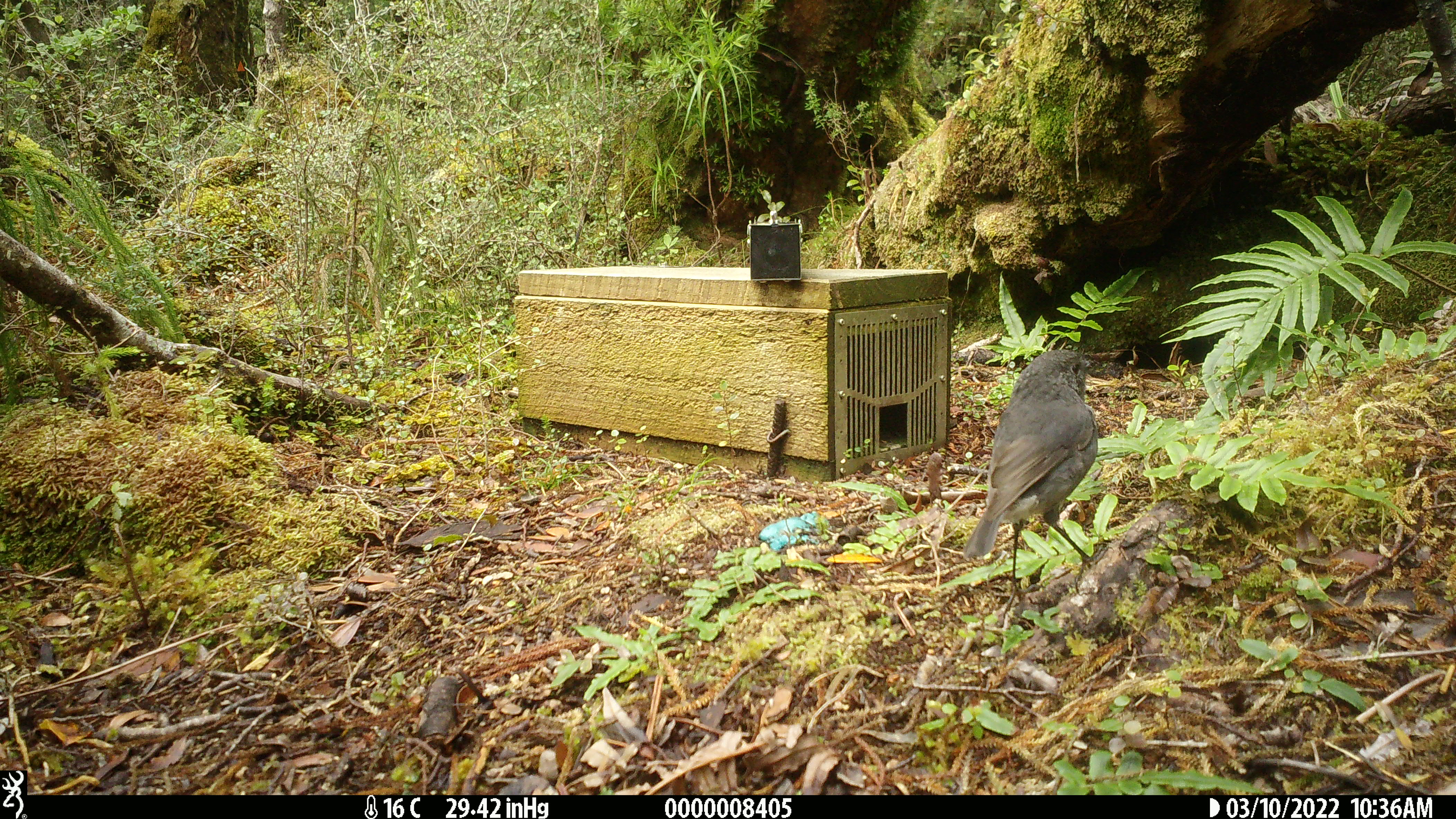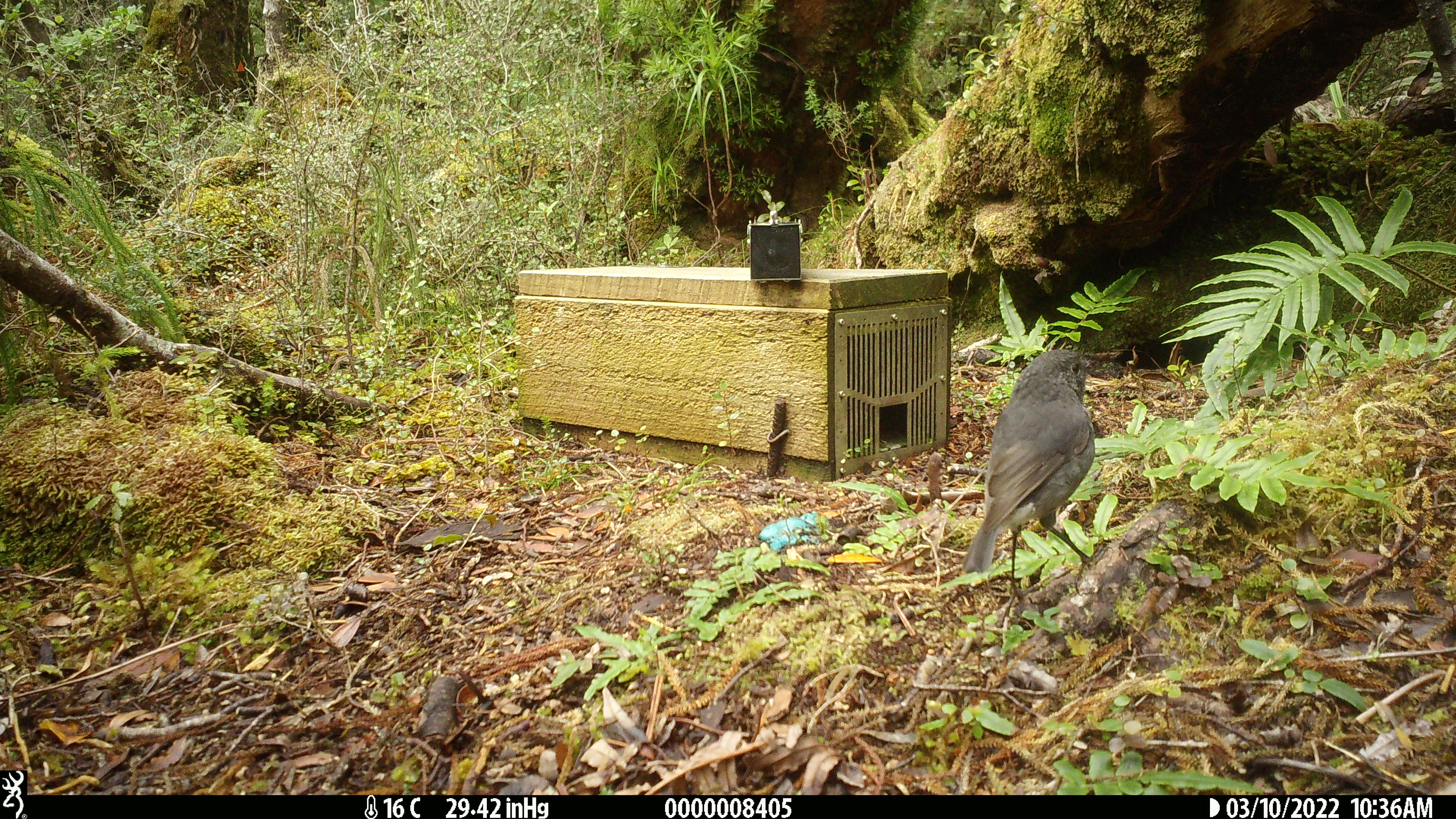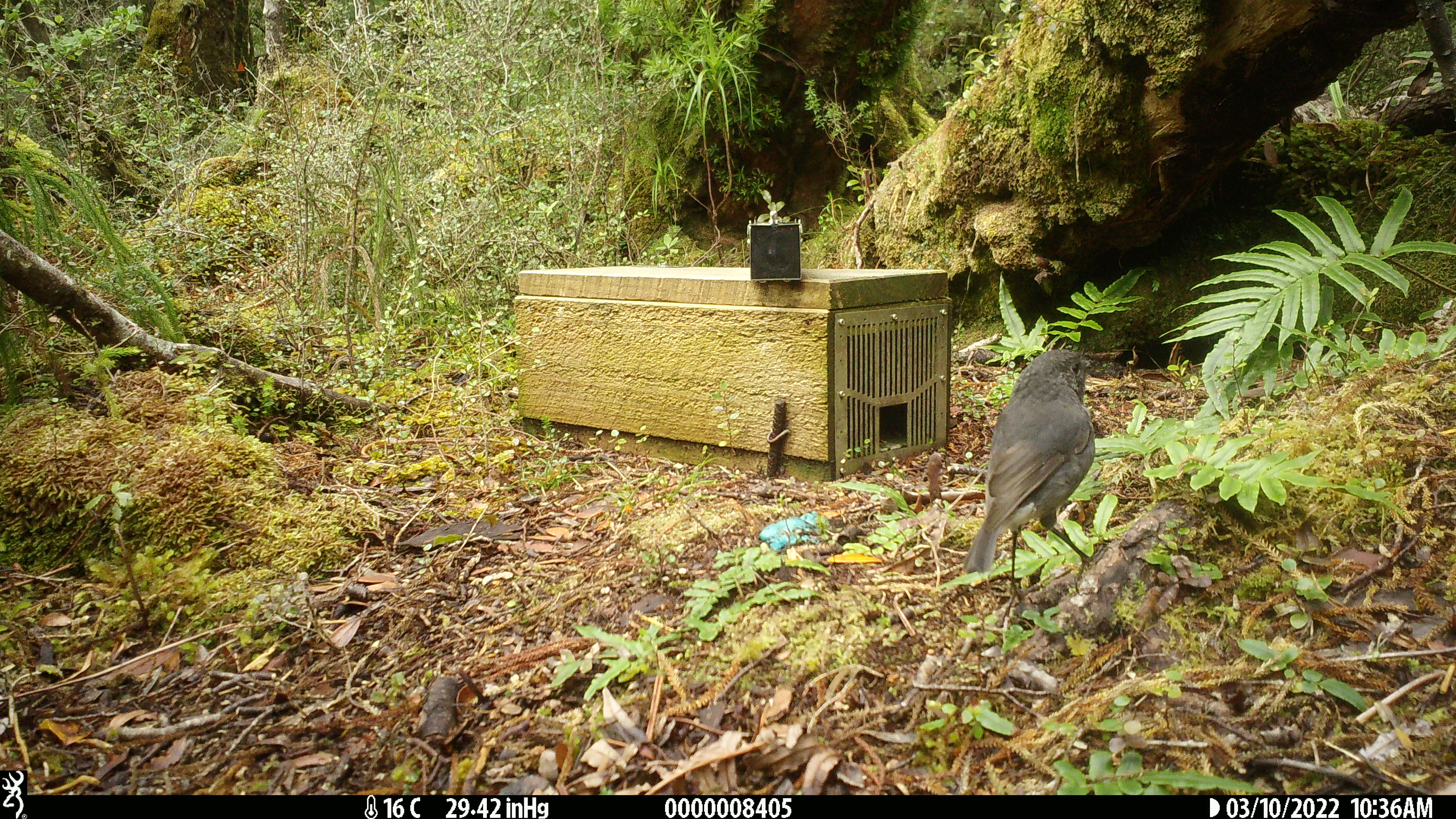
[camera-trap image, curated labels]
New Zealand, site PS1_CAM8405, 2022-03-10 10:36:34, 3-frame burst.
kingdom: Animalia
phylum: Chordata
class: Aves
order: Passeriformes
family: Petroicidae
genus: Petroica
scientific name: Petroica australis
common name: new zealand robin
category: robin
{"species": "robin (new zealand robin) (Petroica australis)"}